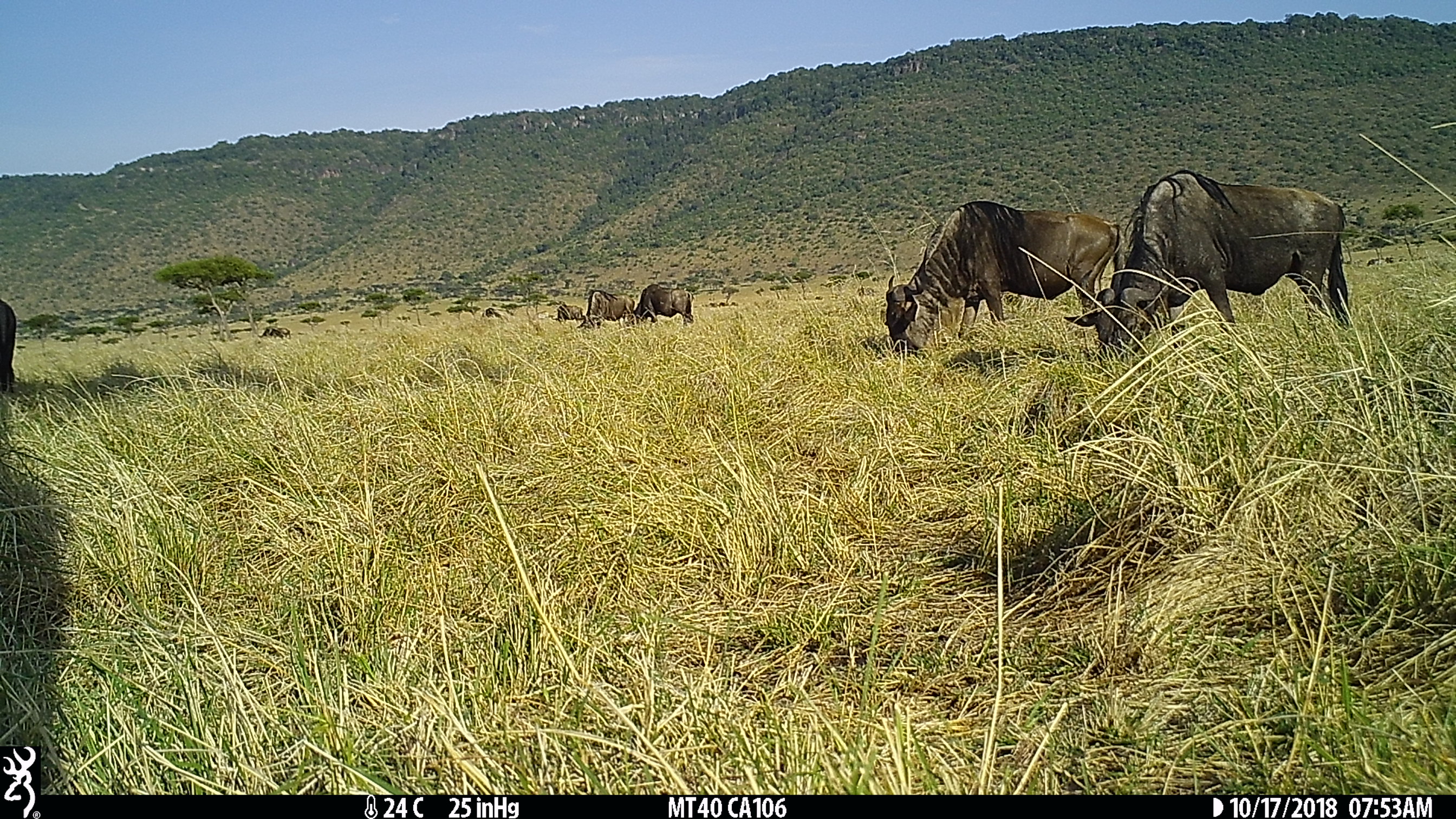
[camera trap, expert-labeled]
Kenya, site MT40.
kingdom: Animalia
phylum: Chordata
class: Mammalia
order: Artiodactyla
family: Bovidae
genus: Connochaetes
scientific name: Connochaetes taurinus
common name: blue wildebeest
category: wildebeest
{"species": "wildebeest (blue wildebeest) (Connochaetes taurinus)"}